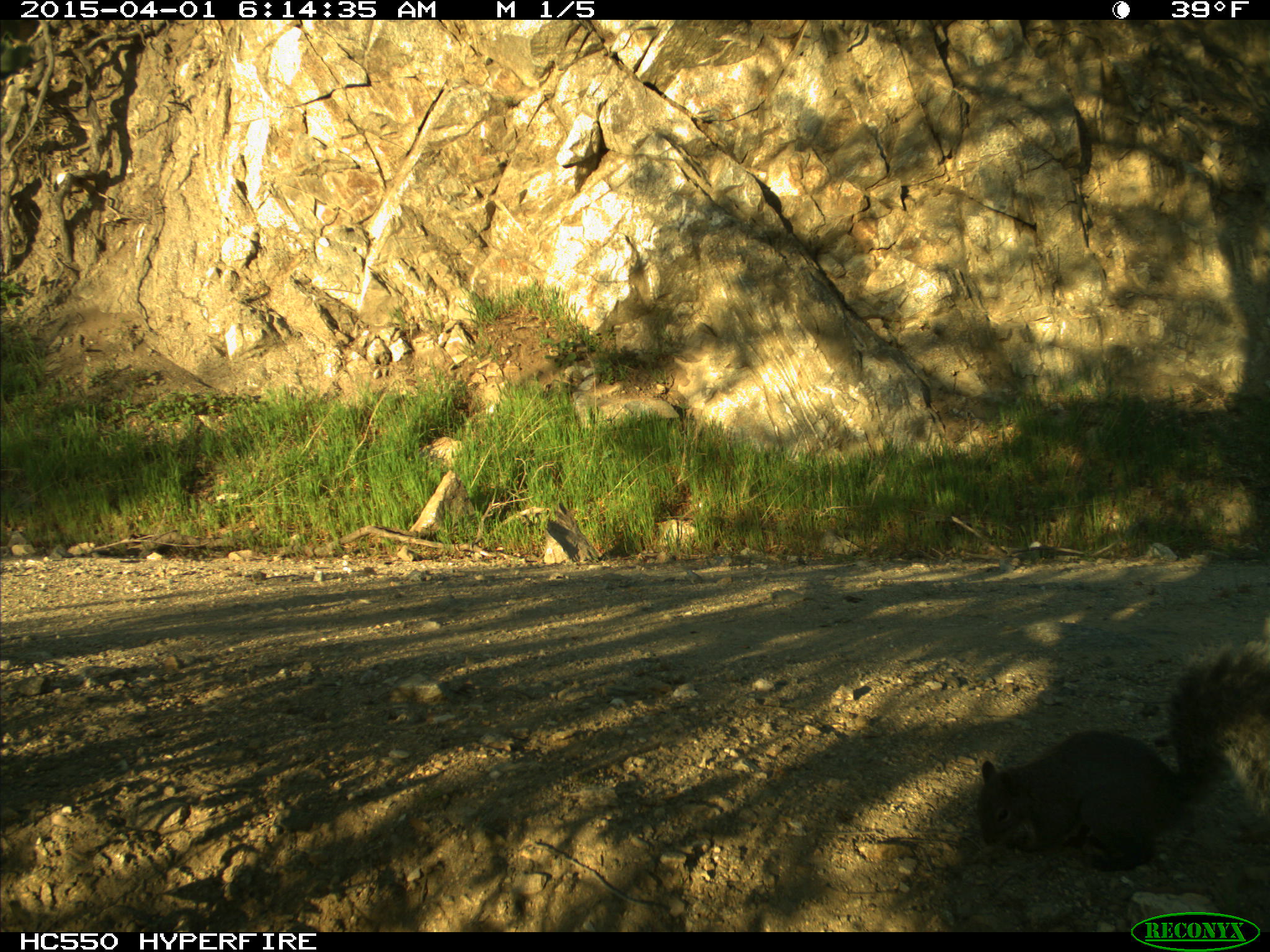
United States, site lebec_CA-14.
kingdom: Animalia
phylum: Chordata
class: Mammalia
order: Rodentia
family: Sciuridae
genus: Sciurus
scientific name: Sciurus carolinensis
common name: eastern gray squirrel